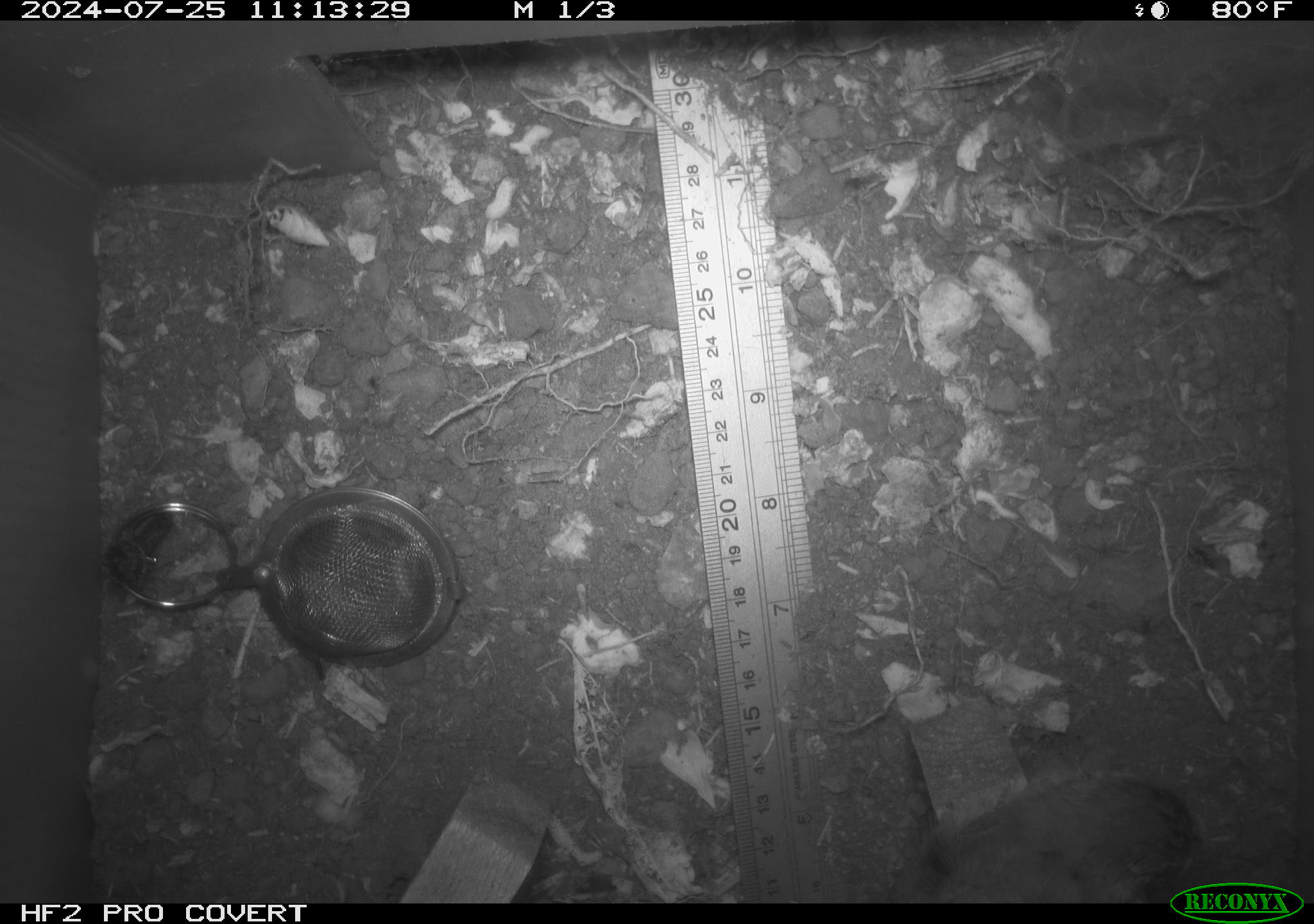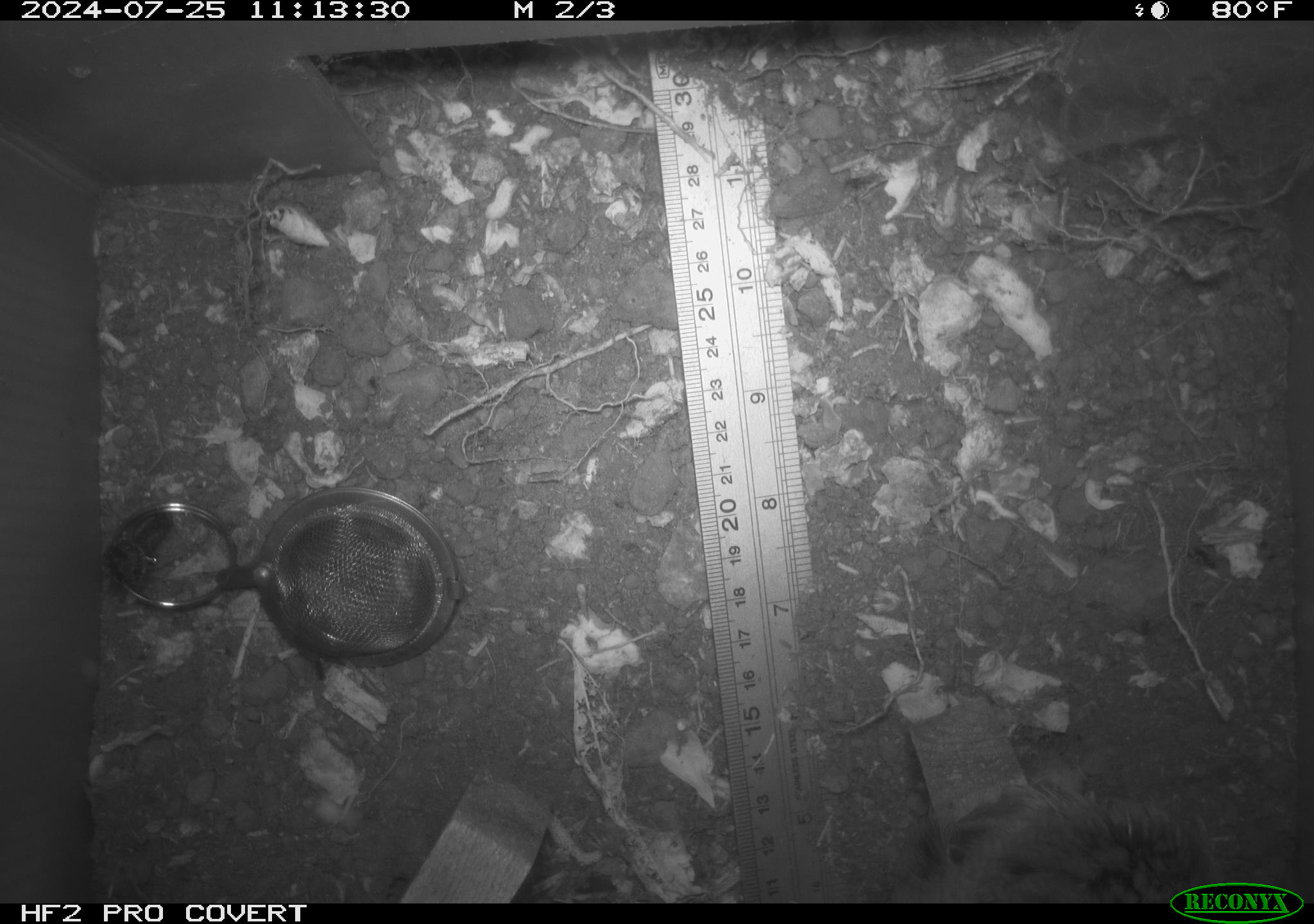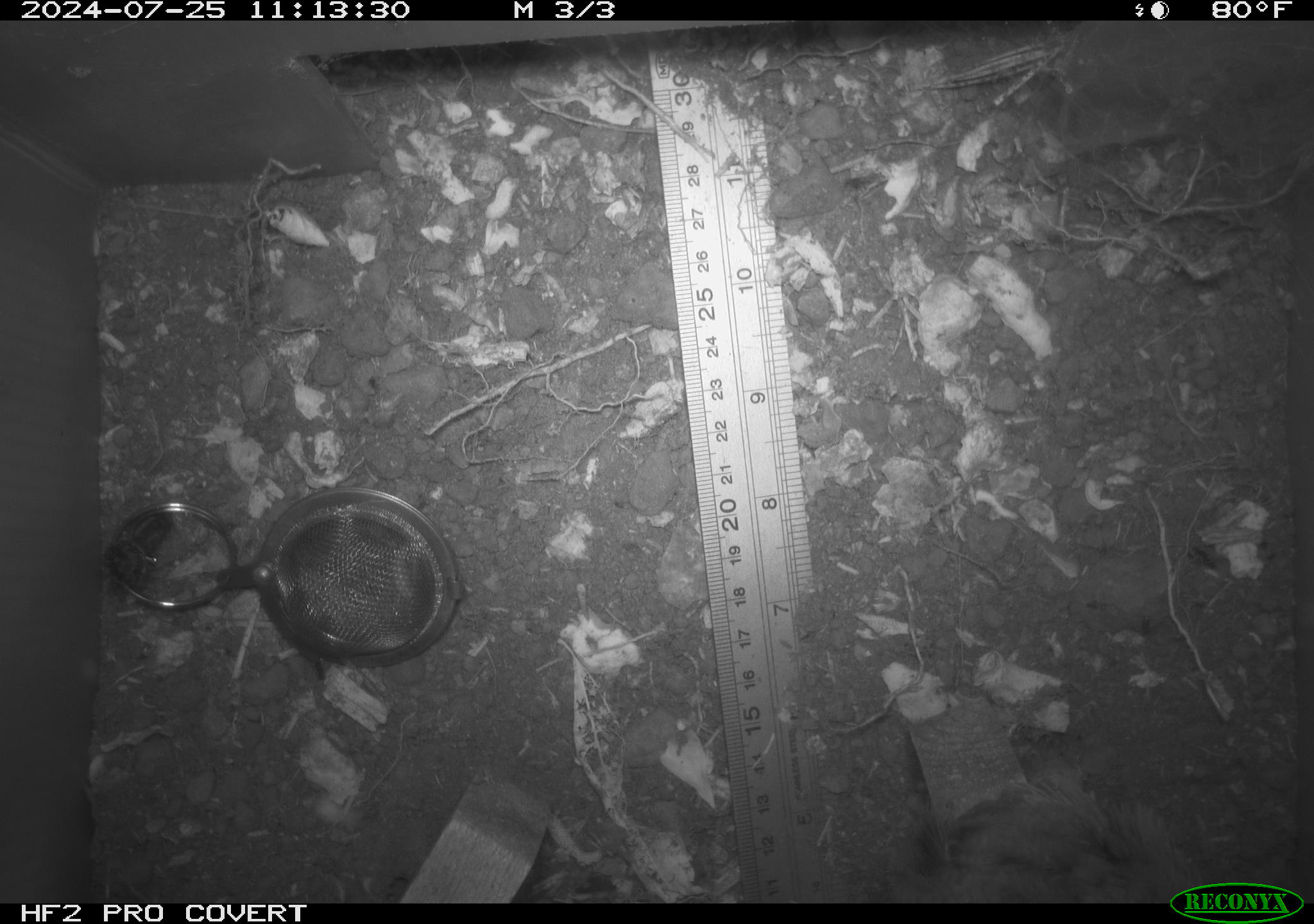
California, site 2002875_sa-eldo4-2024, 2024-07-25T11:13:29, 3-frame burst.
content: unidentified animal